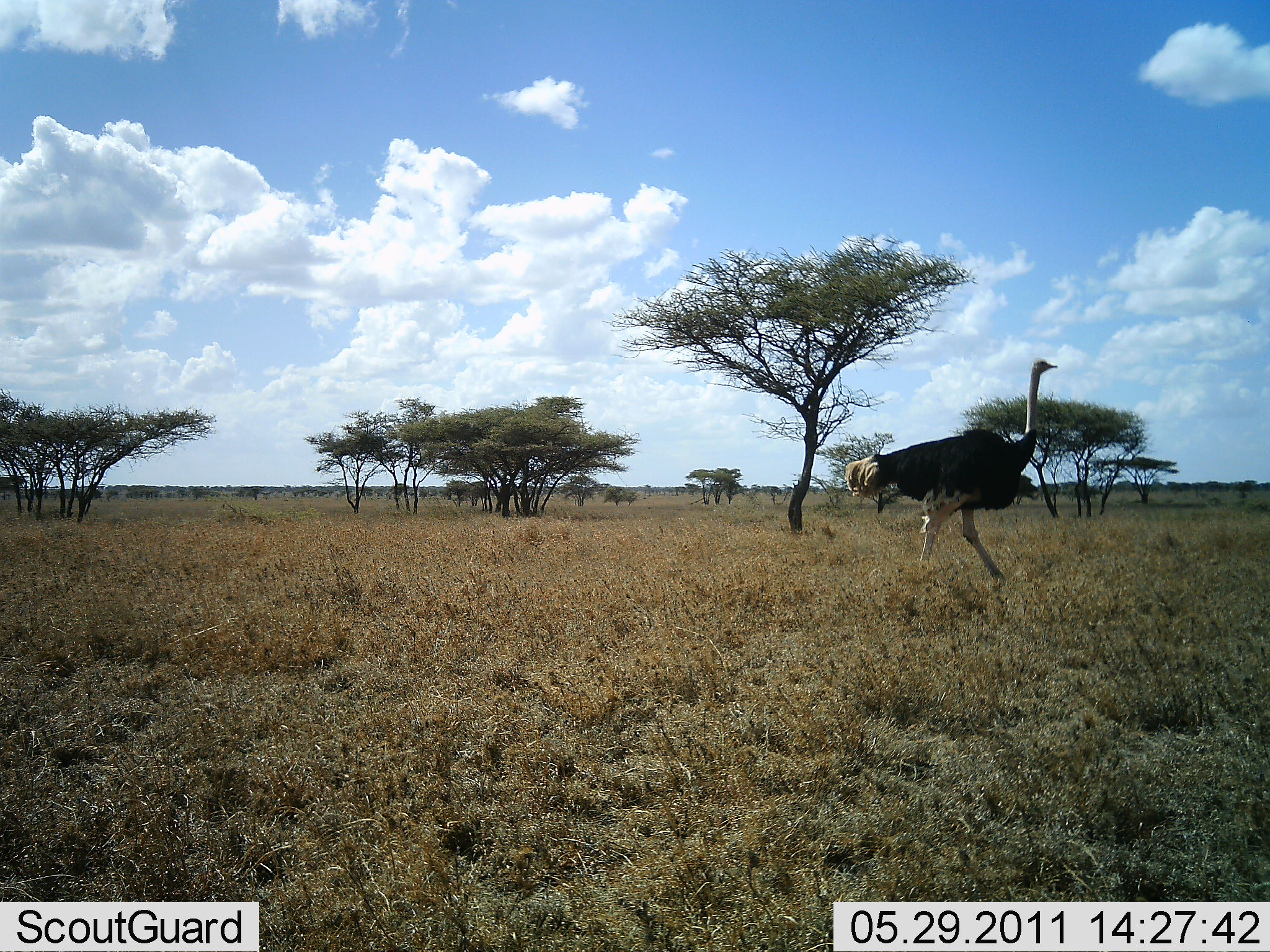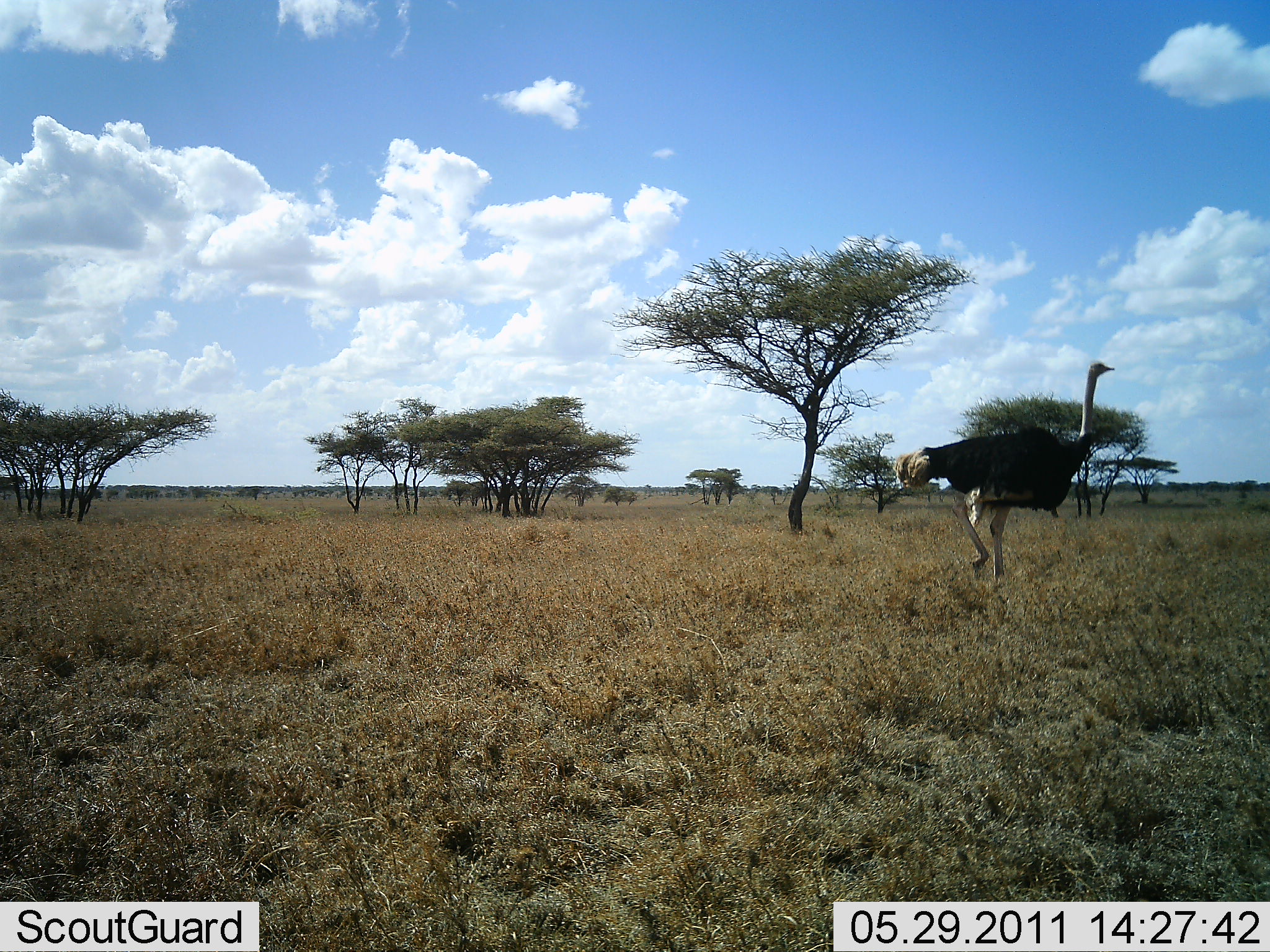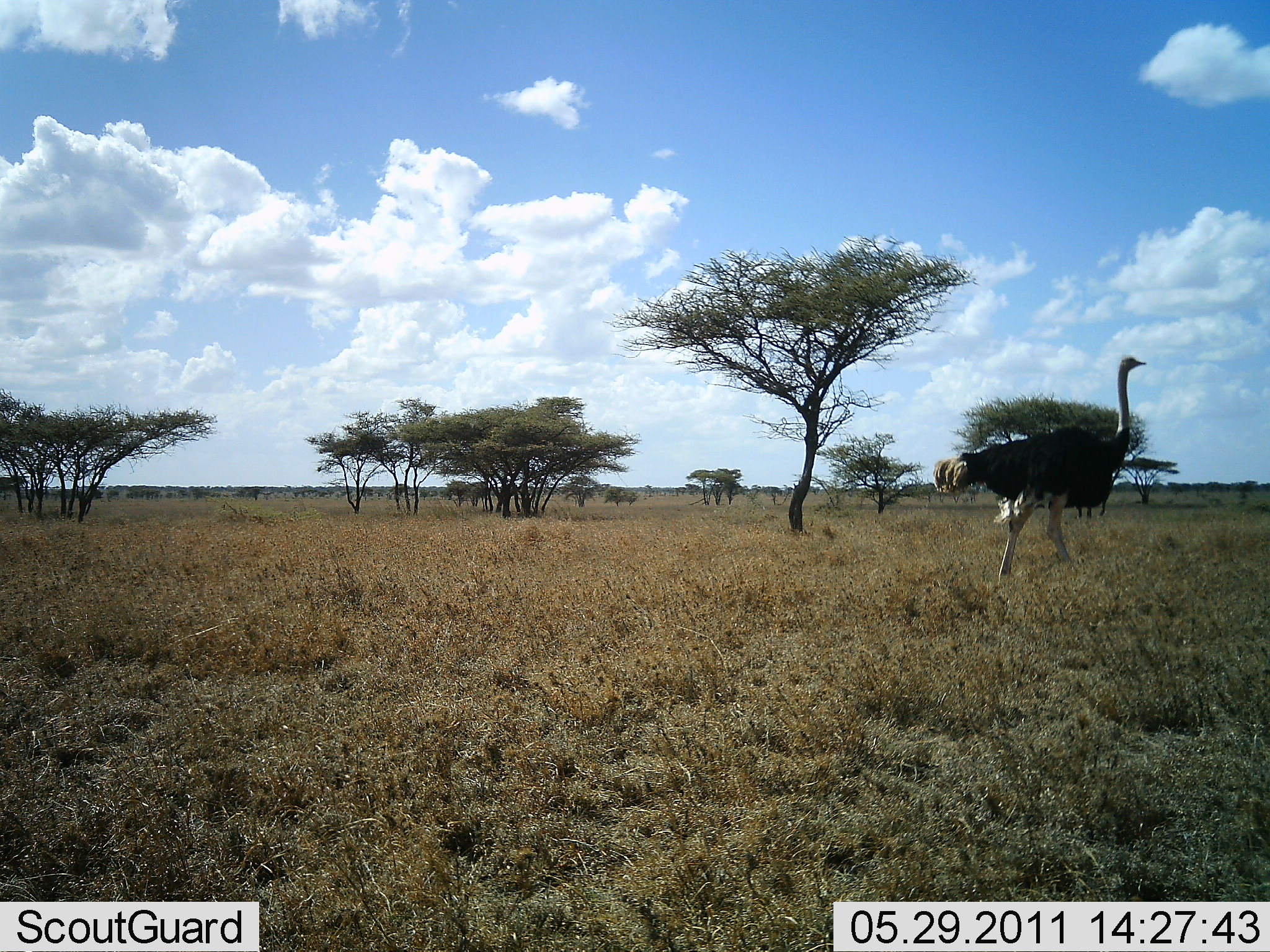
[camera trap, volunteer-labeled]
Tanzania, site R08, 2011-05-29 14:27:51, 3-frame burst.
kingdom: Animalia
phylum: Chordata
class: Aves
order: Struthioniformes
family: Struthionidae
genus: Struthio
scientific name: Struthio camelus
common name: ostrich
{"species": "ostrich (Struthio camelus)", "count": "1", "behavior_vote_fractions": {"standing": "0%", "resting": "0%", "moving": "100%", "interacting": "0%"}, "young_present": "0%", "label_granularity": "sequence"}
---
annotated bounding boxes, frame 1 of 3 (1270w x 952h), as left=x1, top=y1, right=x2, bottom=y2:
animal: left=847, top=356, right=1058, bottom=622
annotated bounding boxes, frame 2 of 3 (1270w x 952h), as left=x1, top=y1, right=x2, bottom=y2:
animal: left=893, top=359, right=1116, bottom=593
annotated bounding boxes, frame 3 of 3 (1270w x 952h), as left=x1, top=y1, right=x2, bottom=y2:
animal: left=933, top=356, right=1147, bottom=590